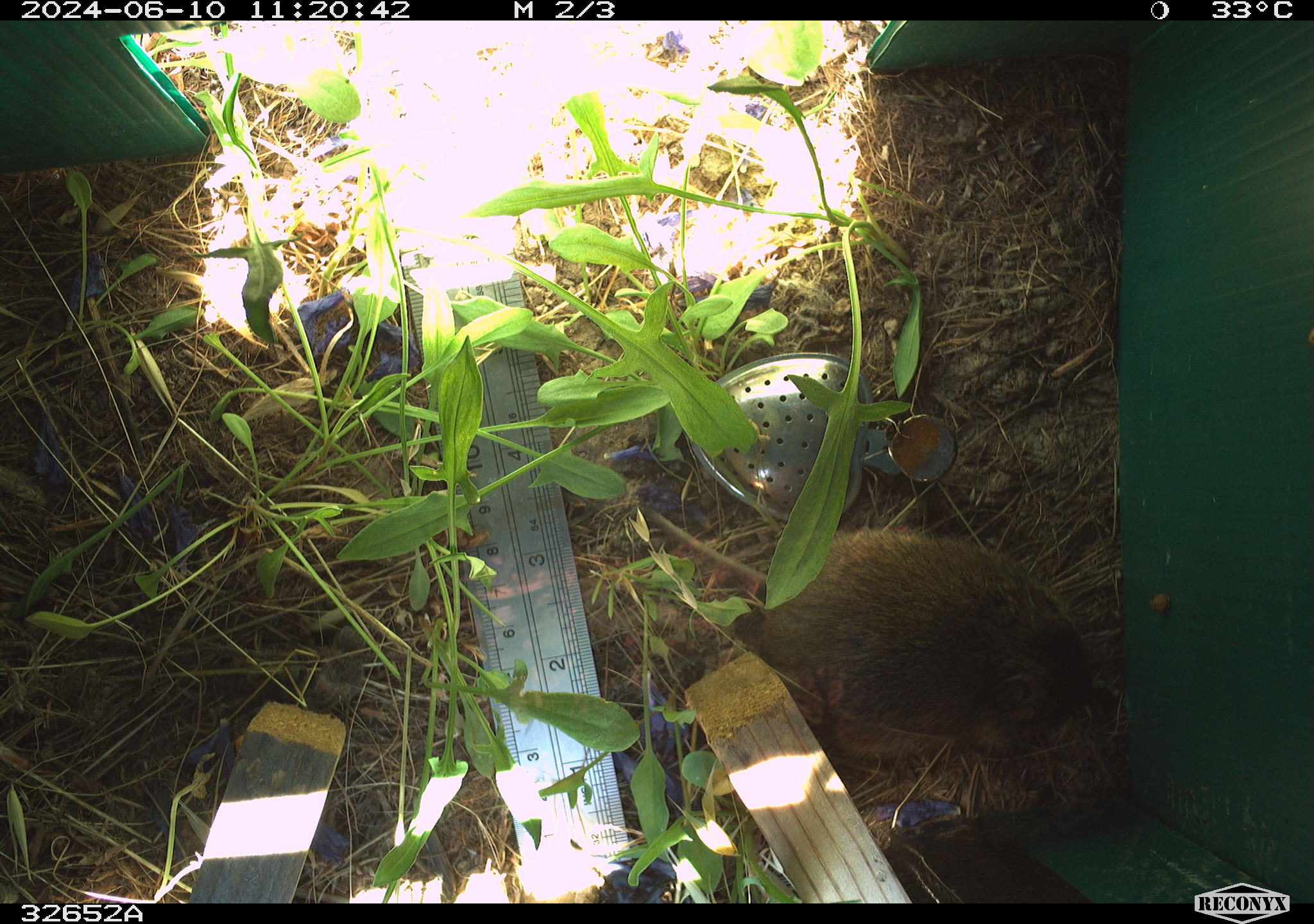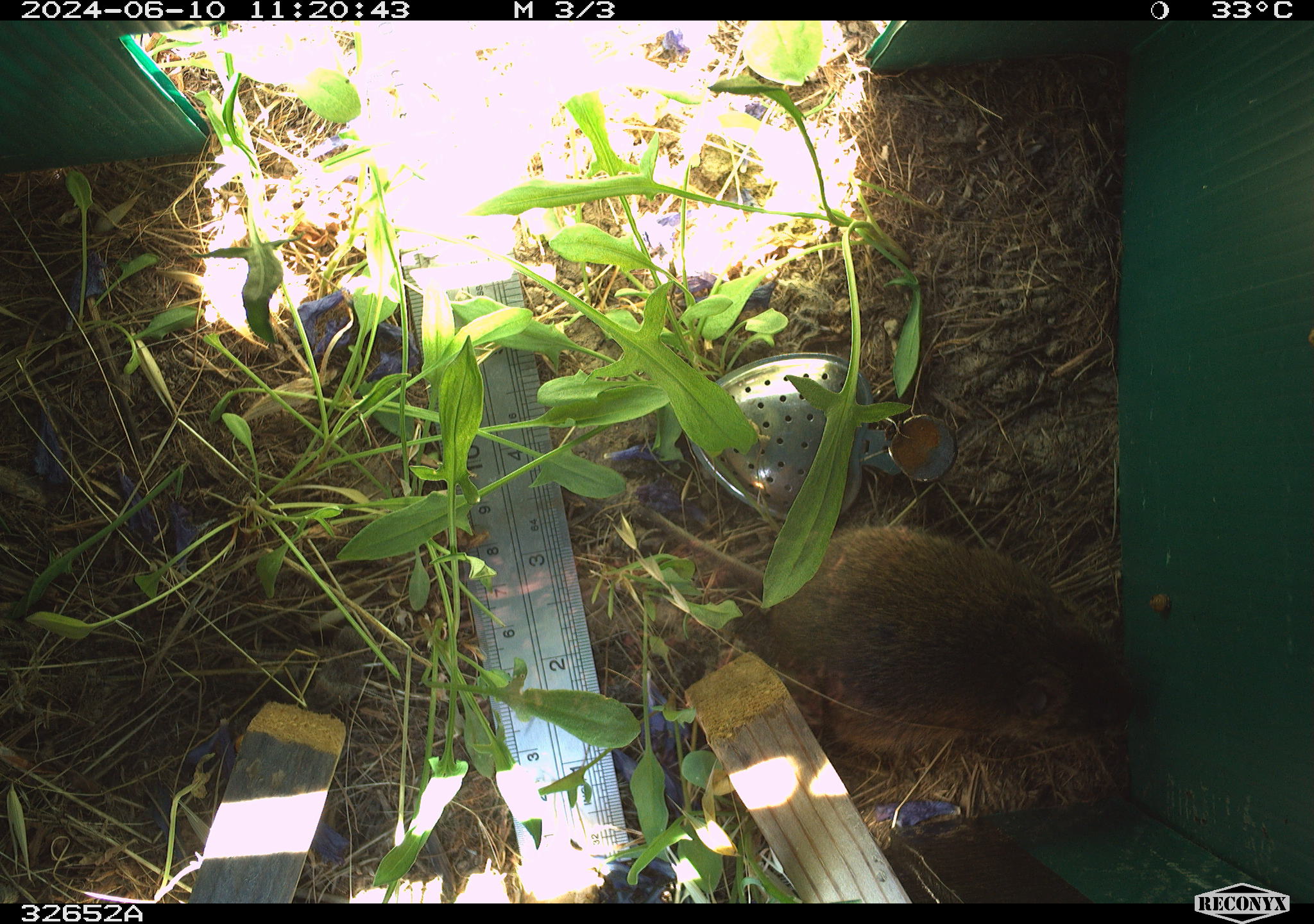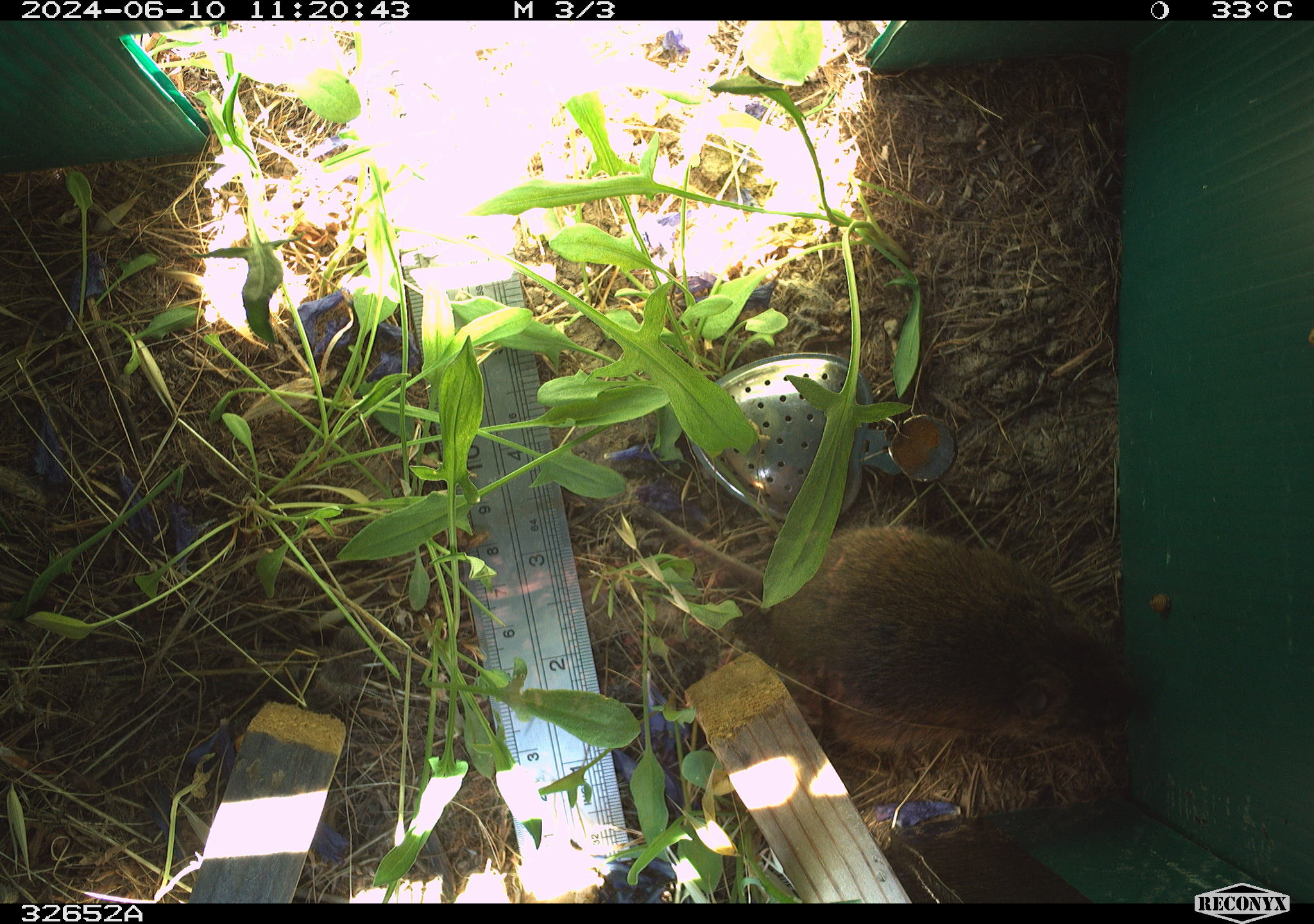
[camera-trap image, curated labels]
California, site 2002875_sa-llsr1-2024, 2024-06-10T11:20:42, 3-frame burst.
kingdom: Animalia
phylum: Chordata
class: Mammalia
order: Rodentia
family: Cricetidae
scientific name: Arvicolinae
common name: voles, lemmings, and muskrats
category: arvicolinae subfamily